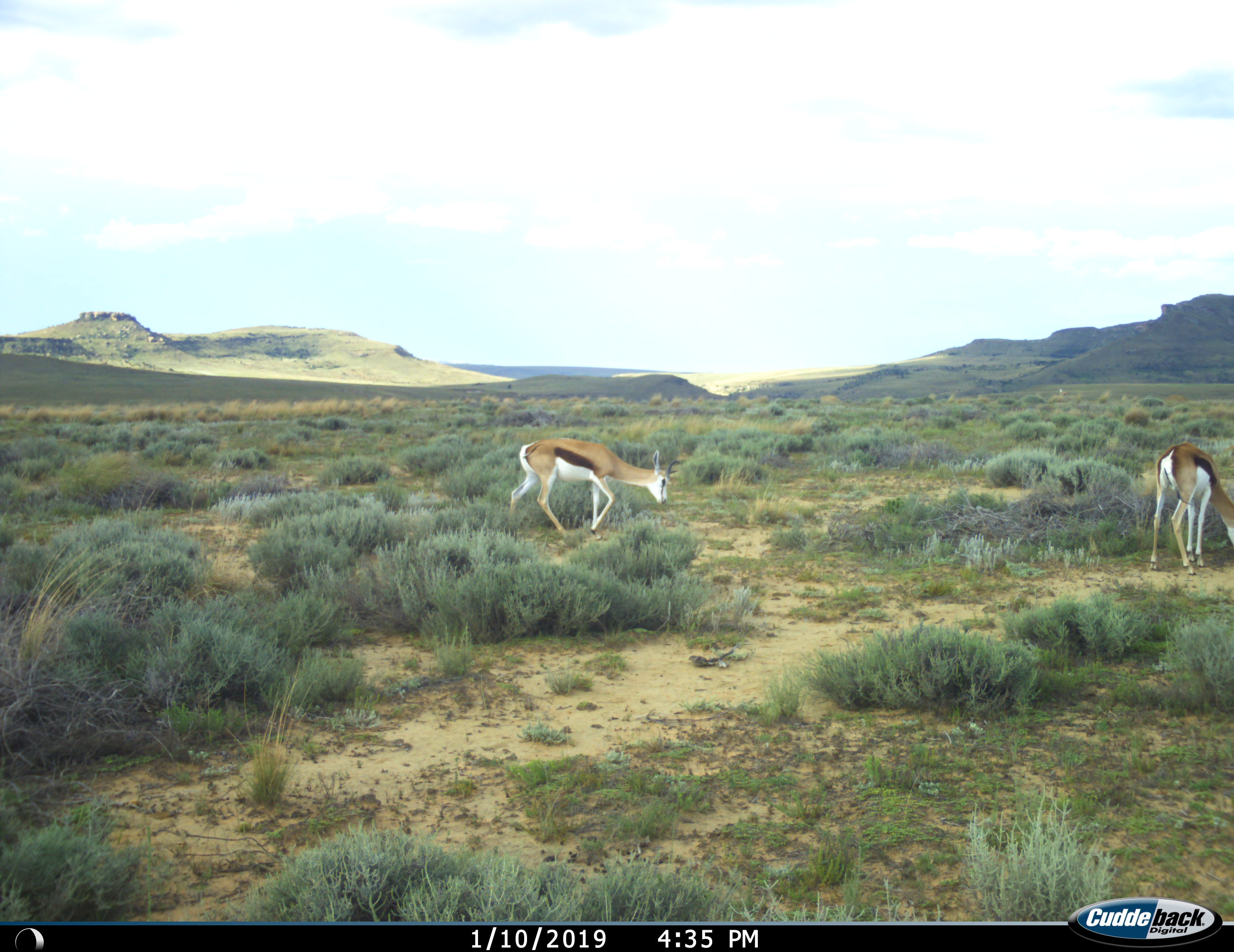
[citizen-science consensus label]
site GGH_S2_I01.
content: unidentified animal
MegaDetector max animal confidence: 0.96